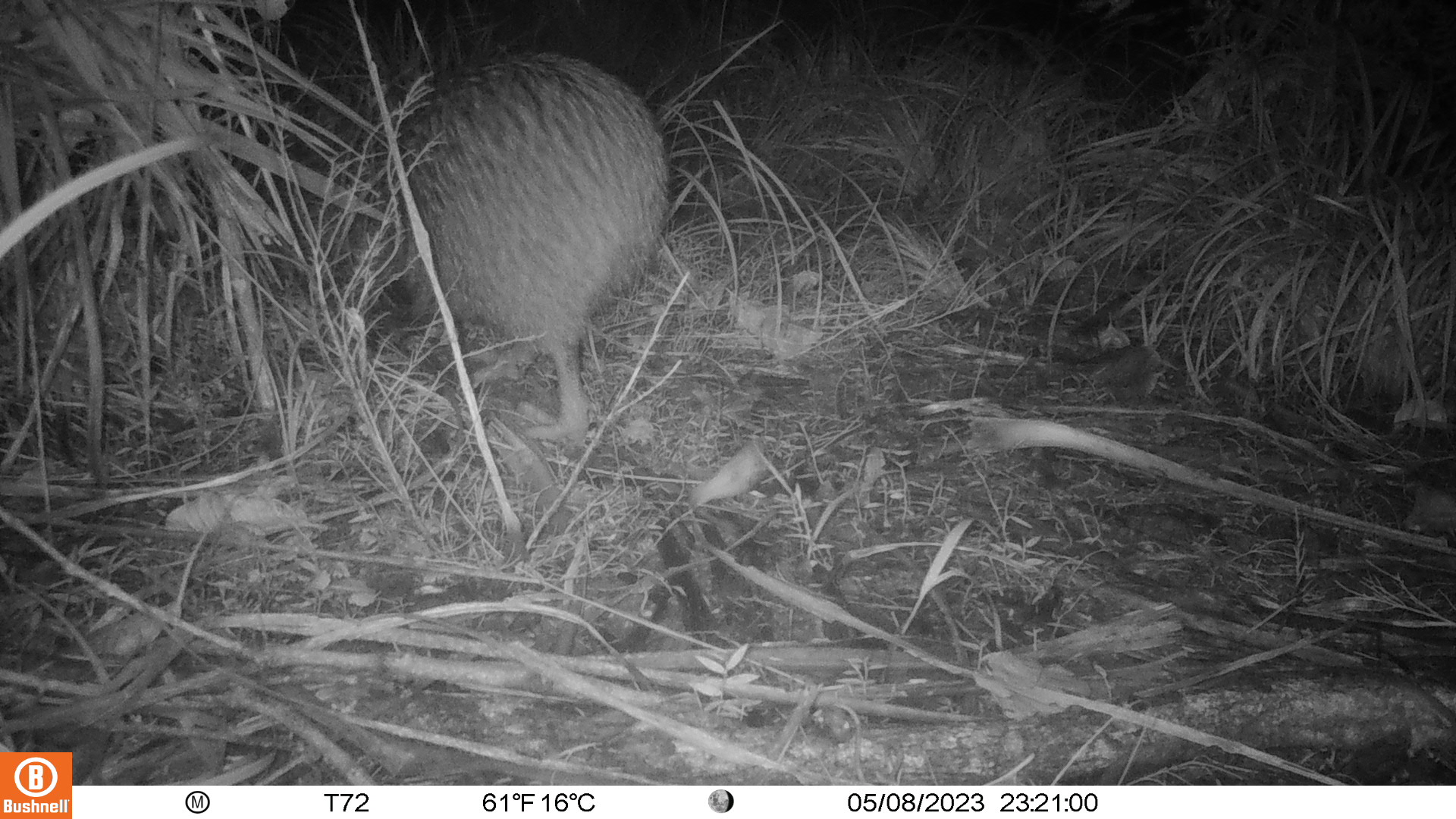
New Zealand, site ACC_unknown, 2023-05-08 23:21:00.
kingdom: Animalia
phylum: Chordata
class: Aves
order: Apterygiformes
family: Apterygidae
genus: Apteryx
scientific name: Apteryx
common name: kiwi